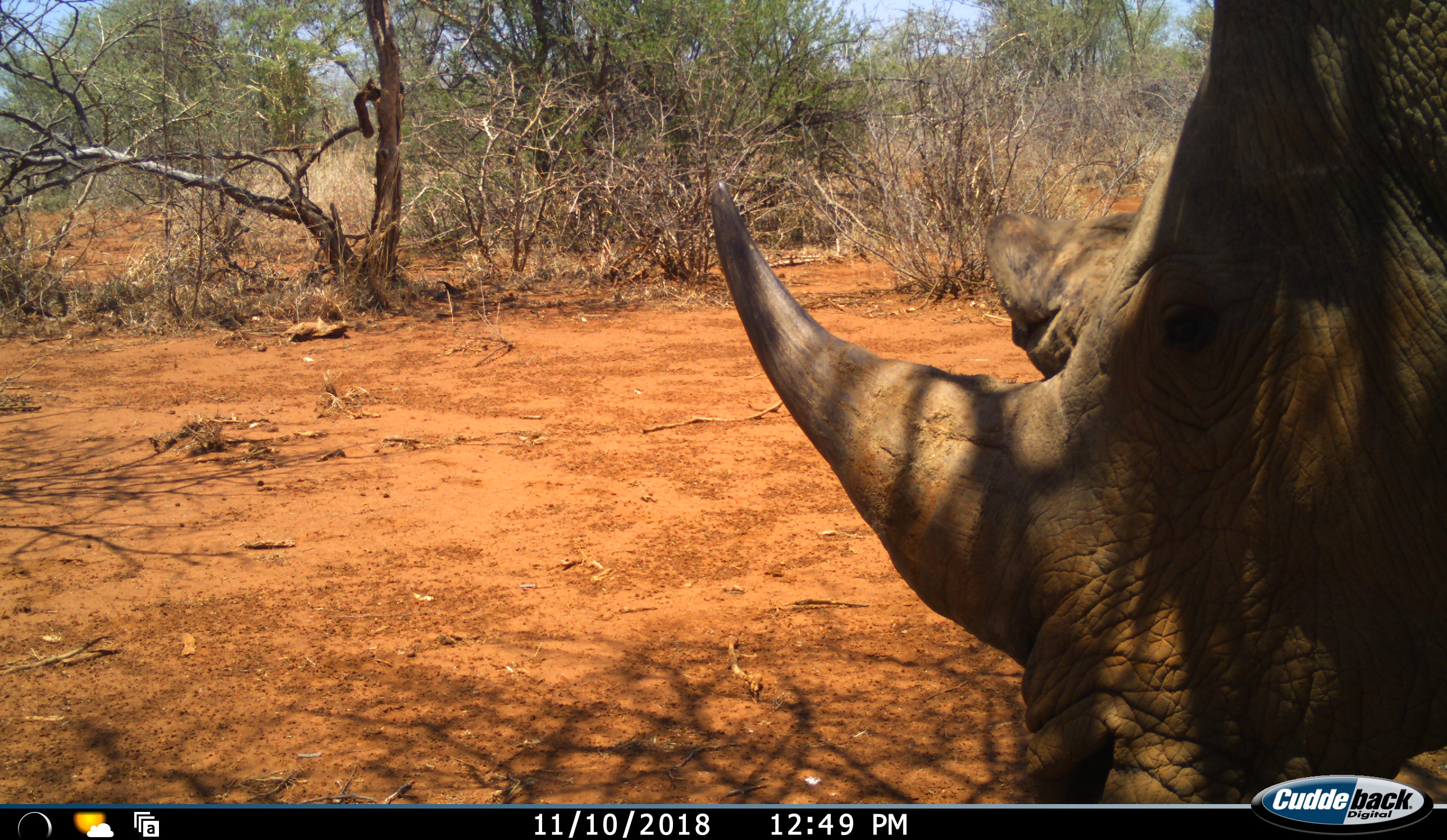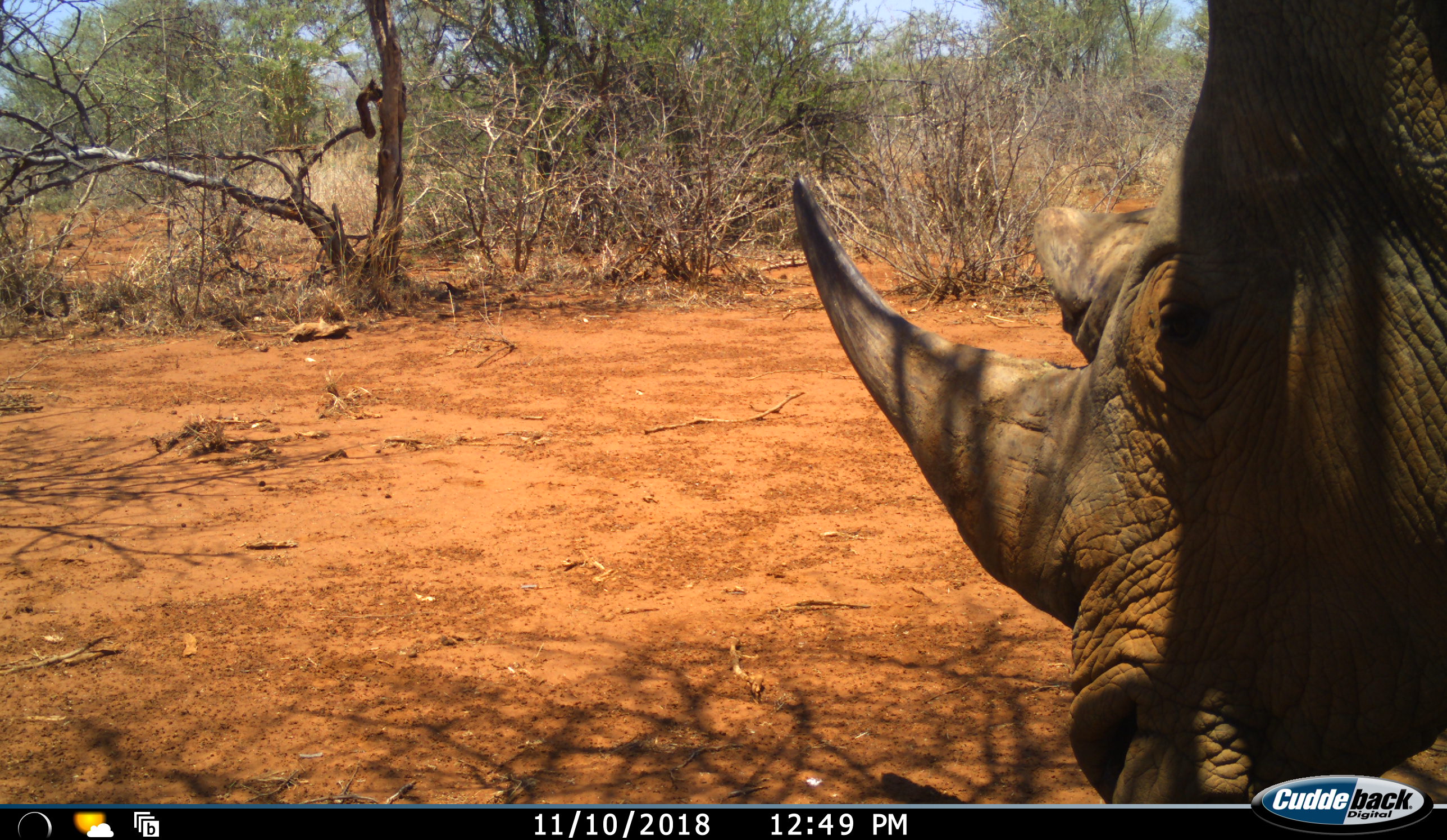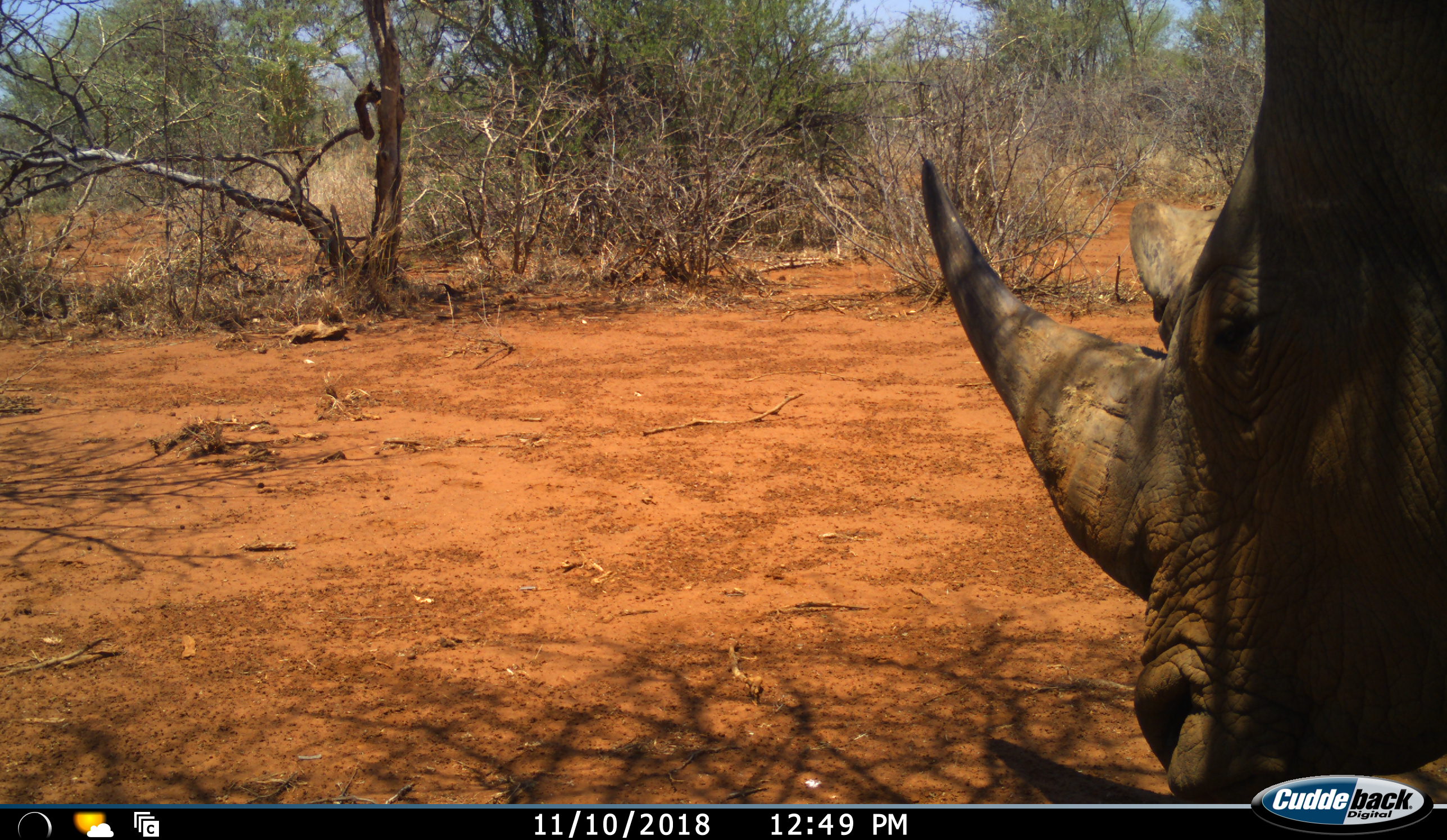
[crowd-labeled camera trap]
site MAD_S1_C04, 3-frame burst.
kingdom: Animalia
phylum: Chordata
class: Mammalia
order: Perissodactyla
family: Rhinocerotidae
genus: Ceratotherium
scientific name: Ceratotherium simum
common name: white rhinoceros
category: rhinoceroswhite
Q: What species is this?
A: Rhinoceroswhite (white rhinoceros) (Ceratotherium simum).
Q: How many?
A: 1.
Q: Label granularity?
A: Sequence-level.